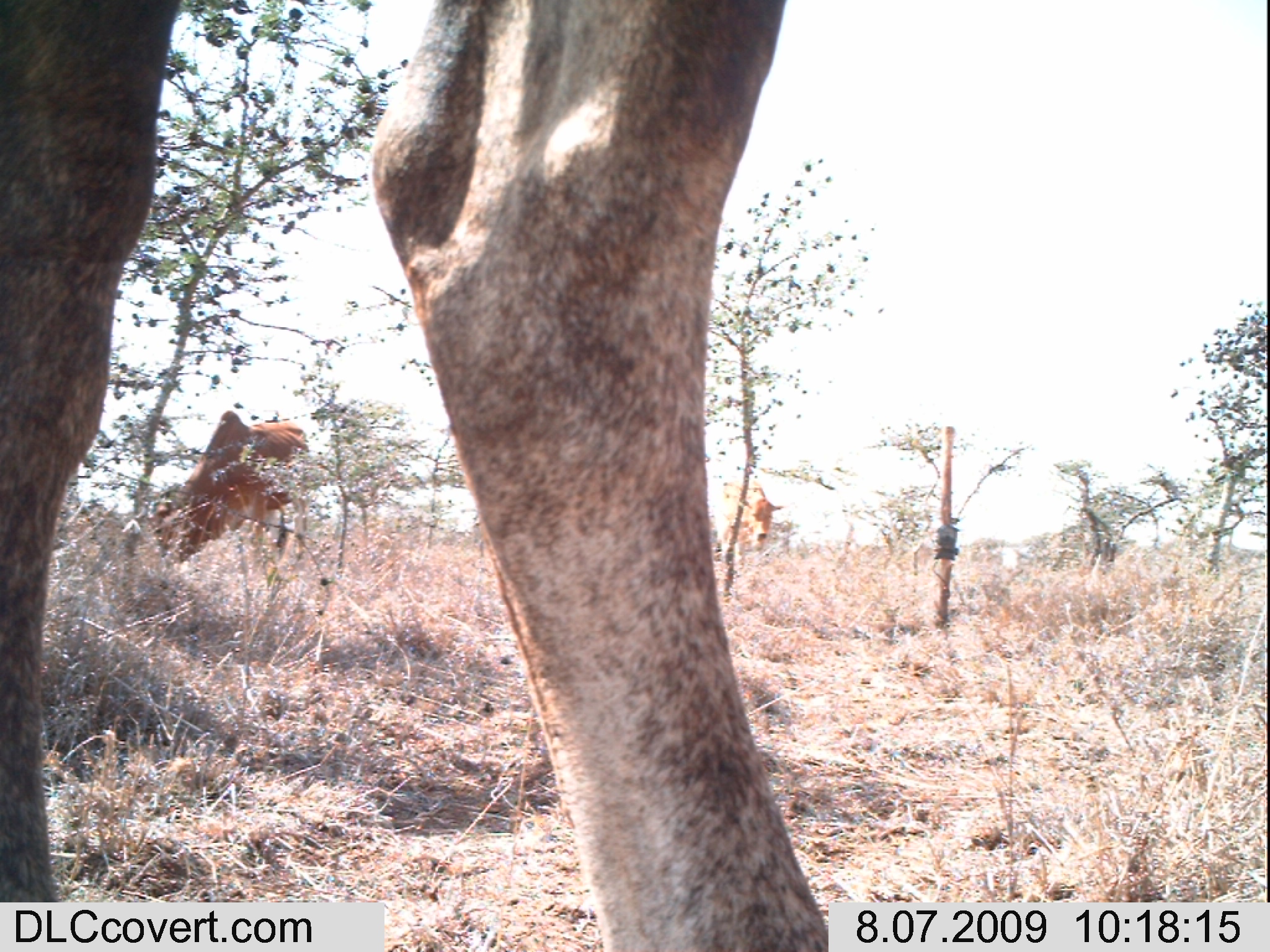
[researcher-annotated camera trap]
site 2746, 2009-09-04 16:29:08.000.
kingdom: Animalia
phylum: Chordata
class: Mammalia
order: Artiodactyla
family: Bovidae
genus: Bos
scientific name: Bos taurus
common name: domestic cattle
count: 9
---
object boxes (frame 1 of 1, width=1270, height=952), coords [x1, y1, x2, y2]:
bos taurus: [0, 0, 829, 951]; [146, 404, 313, 565]; [715, 477, 783, 553]